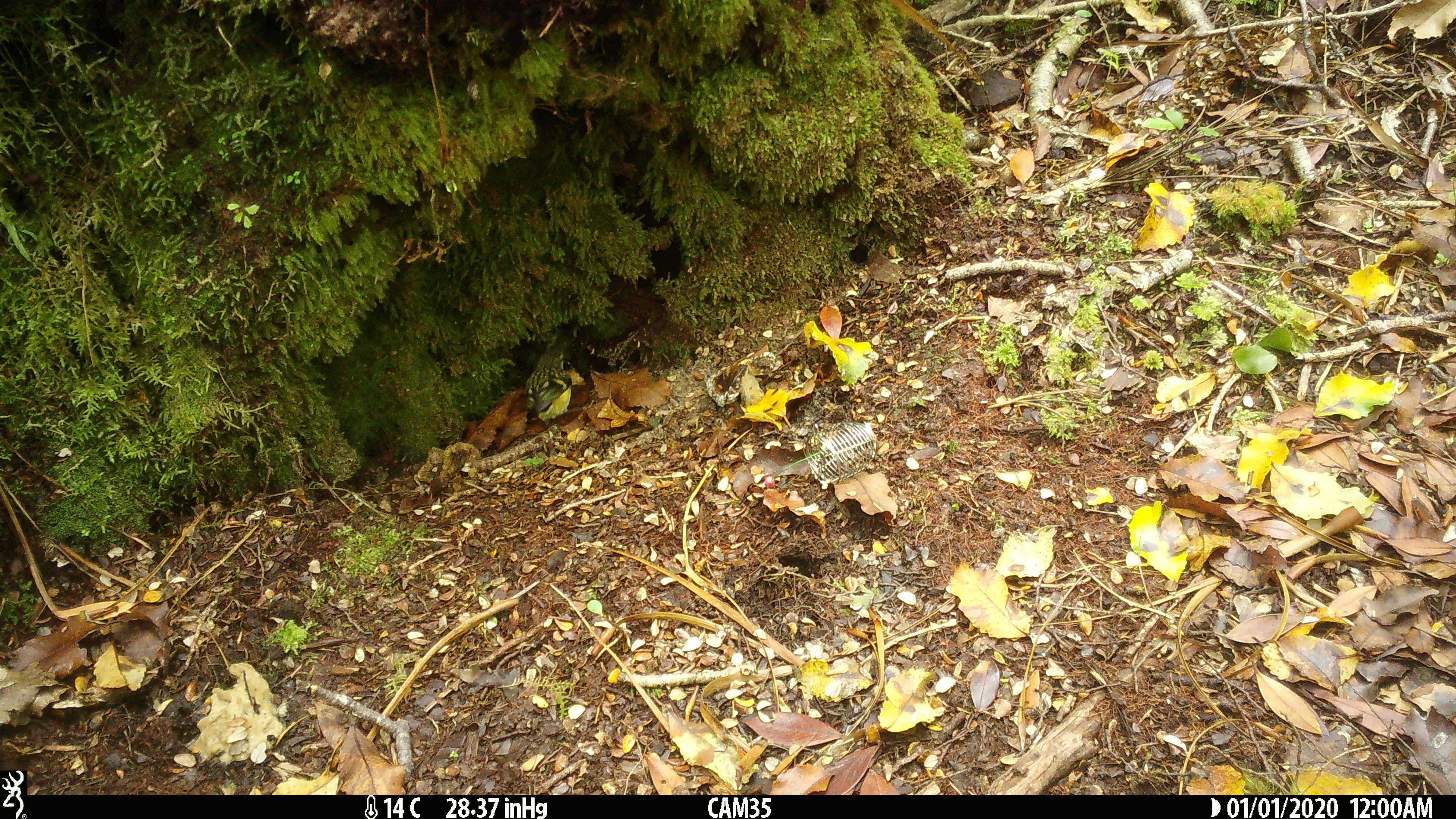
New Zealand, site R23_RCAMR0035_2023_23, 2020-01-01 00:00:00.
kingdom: Animalia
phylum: Chordata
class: Aves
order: Passeriformes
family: Acanthisittidae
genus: Acanthisitta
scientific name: Acanthisitta chloris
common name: rifleman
Rifleman (Acanthisitta chloris).